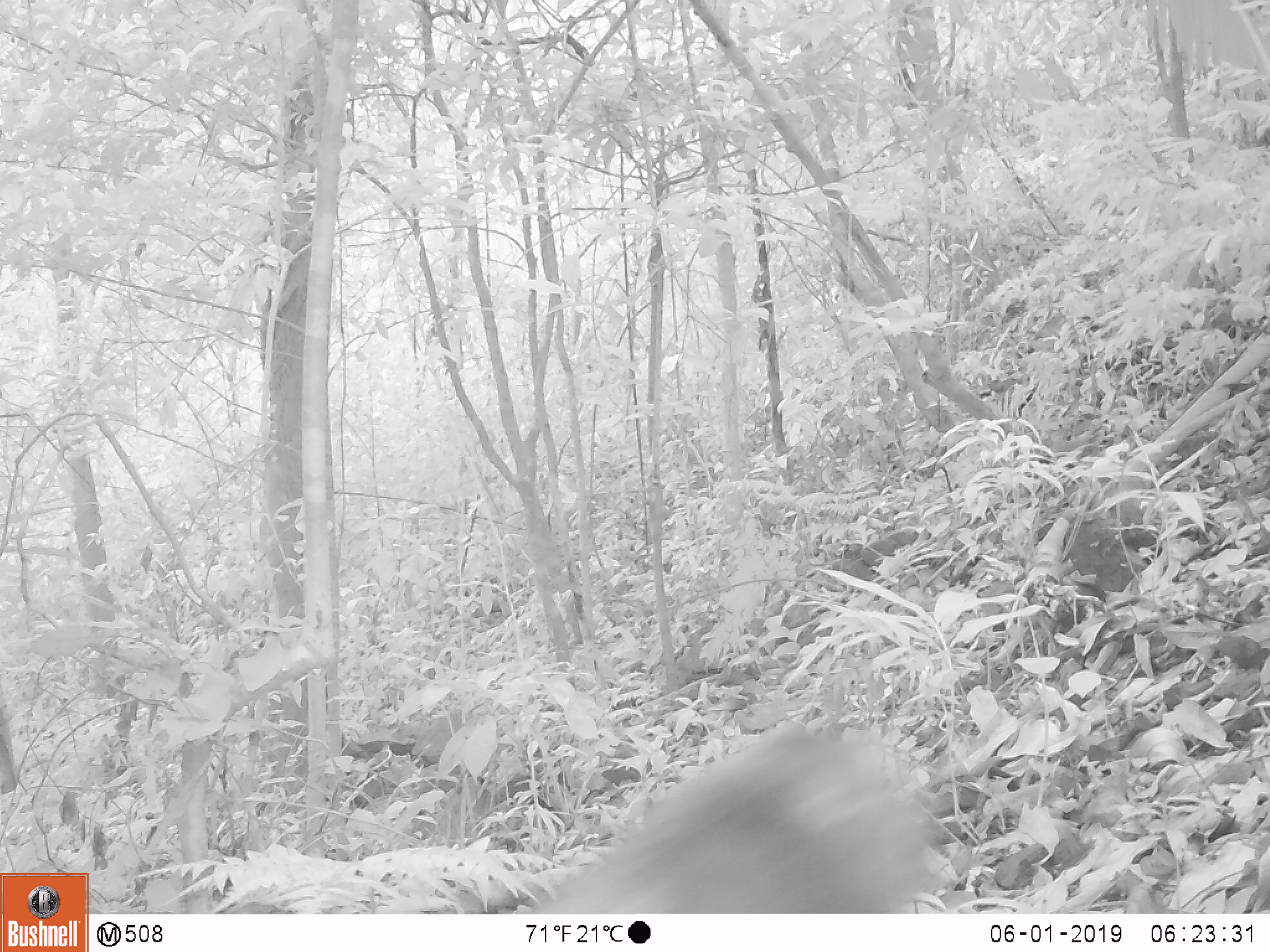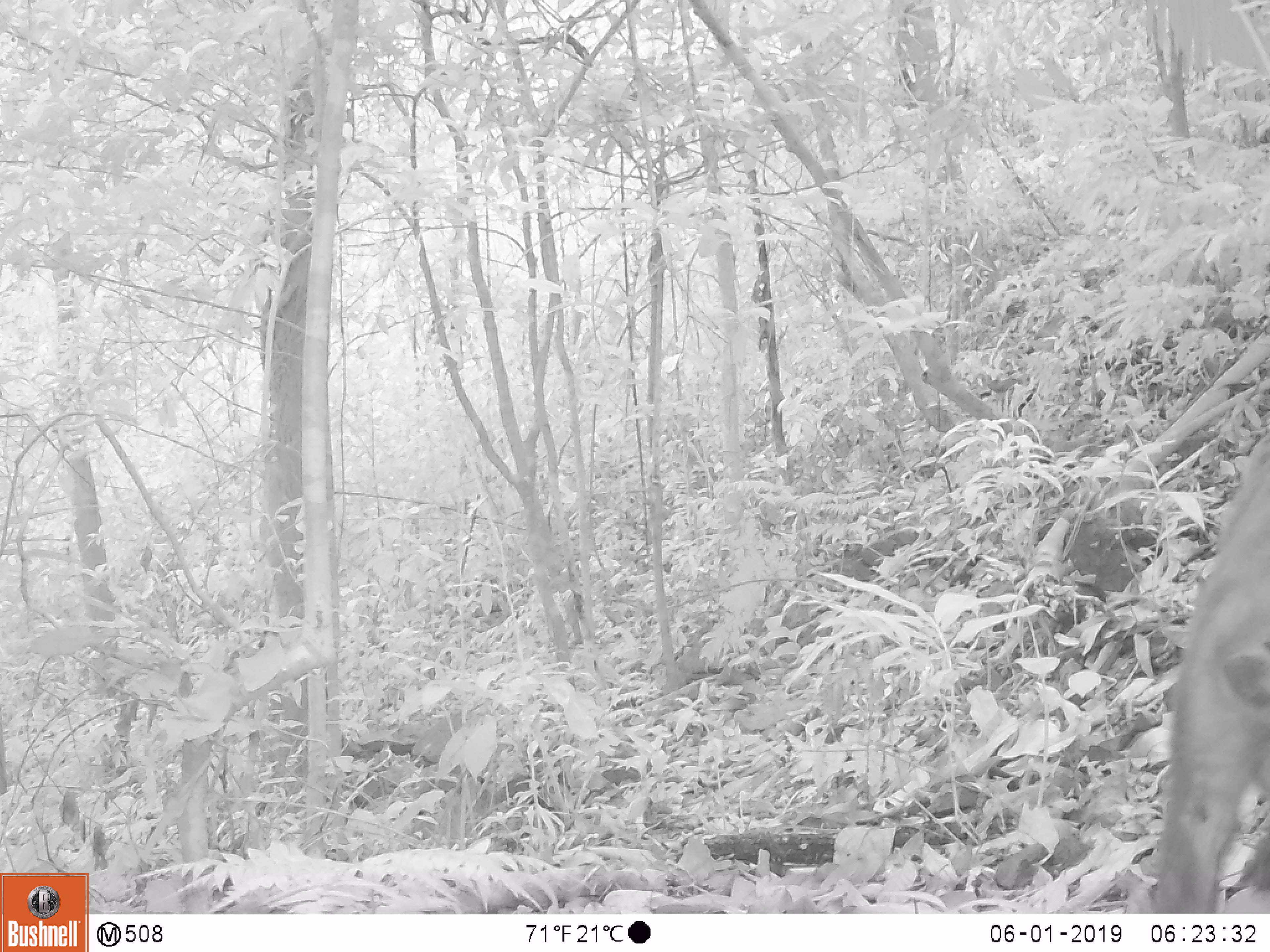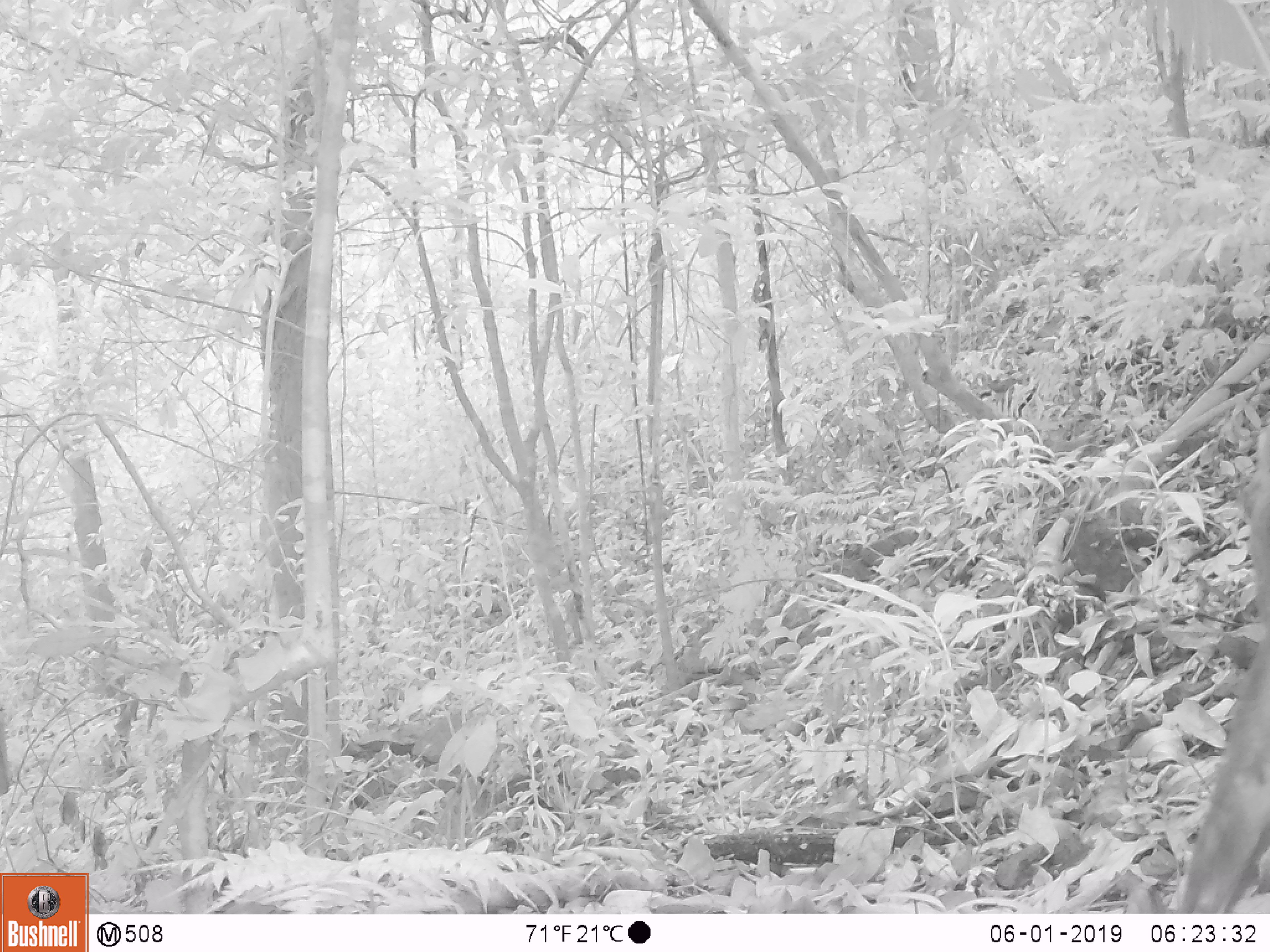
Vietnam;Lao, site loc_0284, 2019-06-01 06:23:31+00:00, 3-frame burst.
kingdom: Animalia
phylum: Chordata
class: Mammalia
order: Primates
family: Cercopithecidae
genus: Macaca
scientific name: Macaca arctoides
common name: stump-tailed macaque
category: stump tailed macaque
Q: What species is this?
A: Stump tailed macaque (stump-tailed macaque) (Macaca arctoides).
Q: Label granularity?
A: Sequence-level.